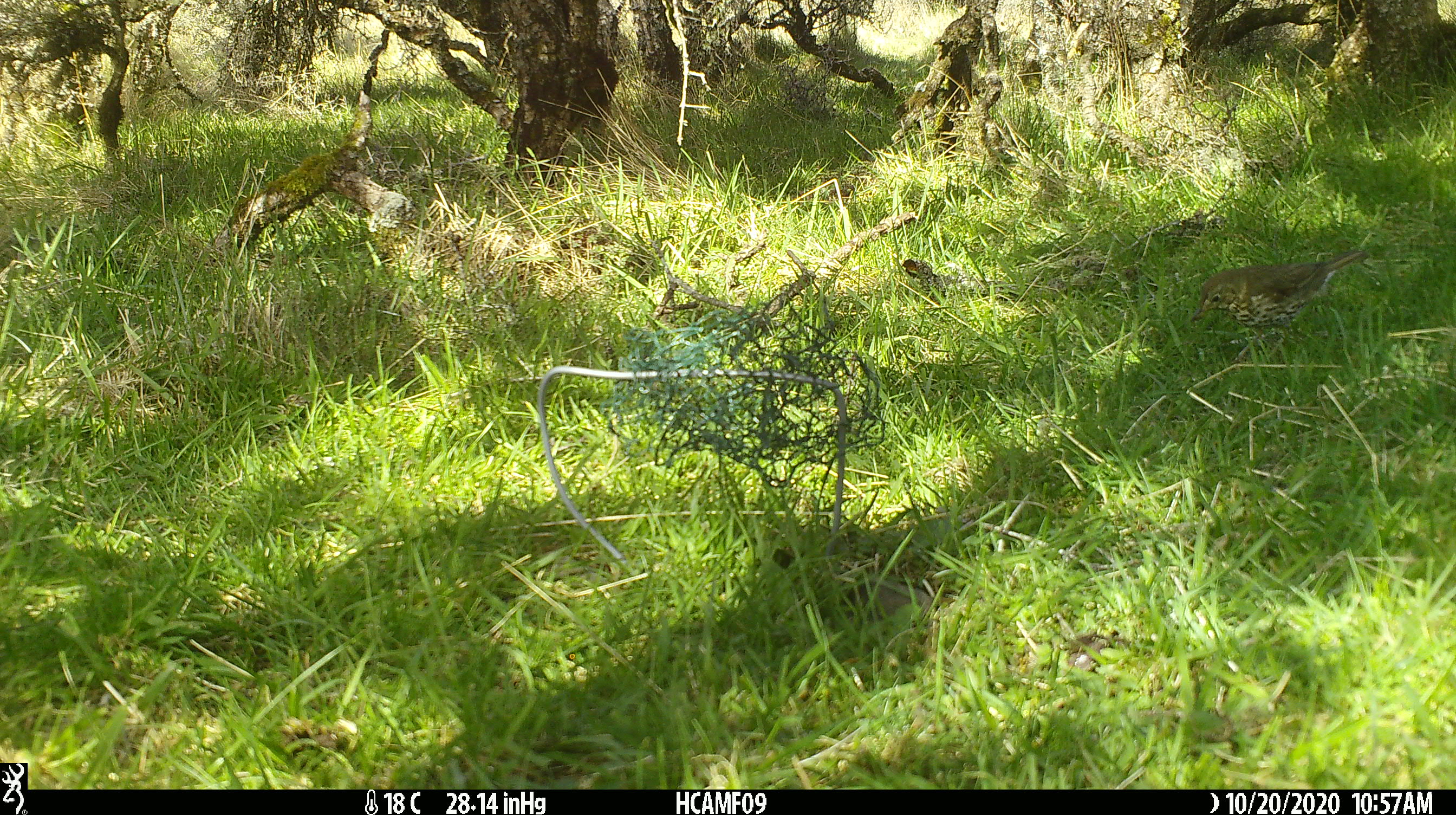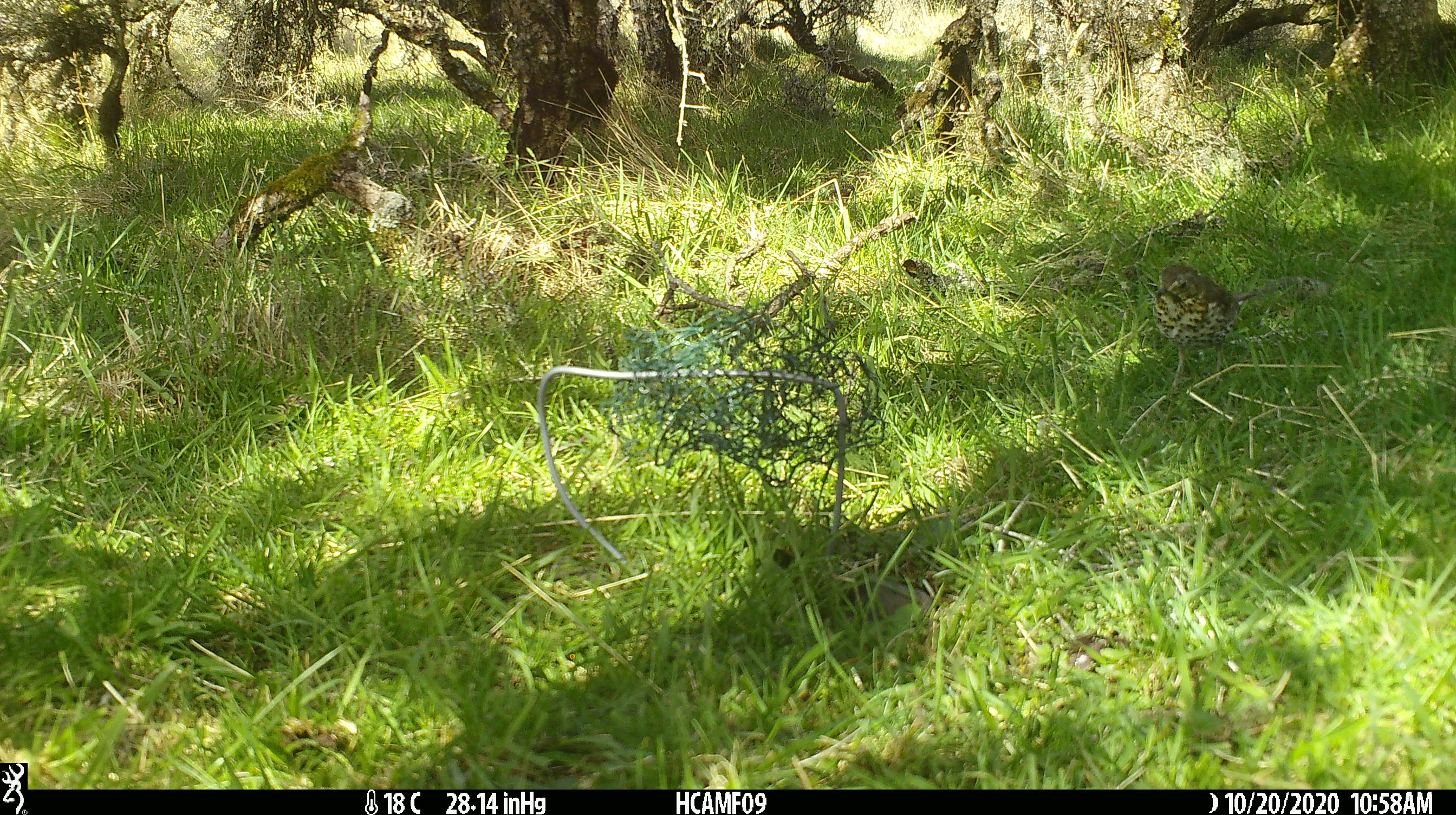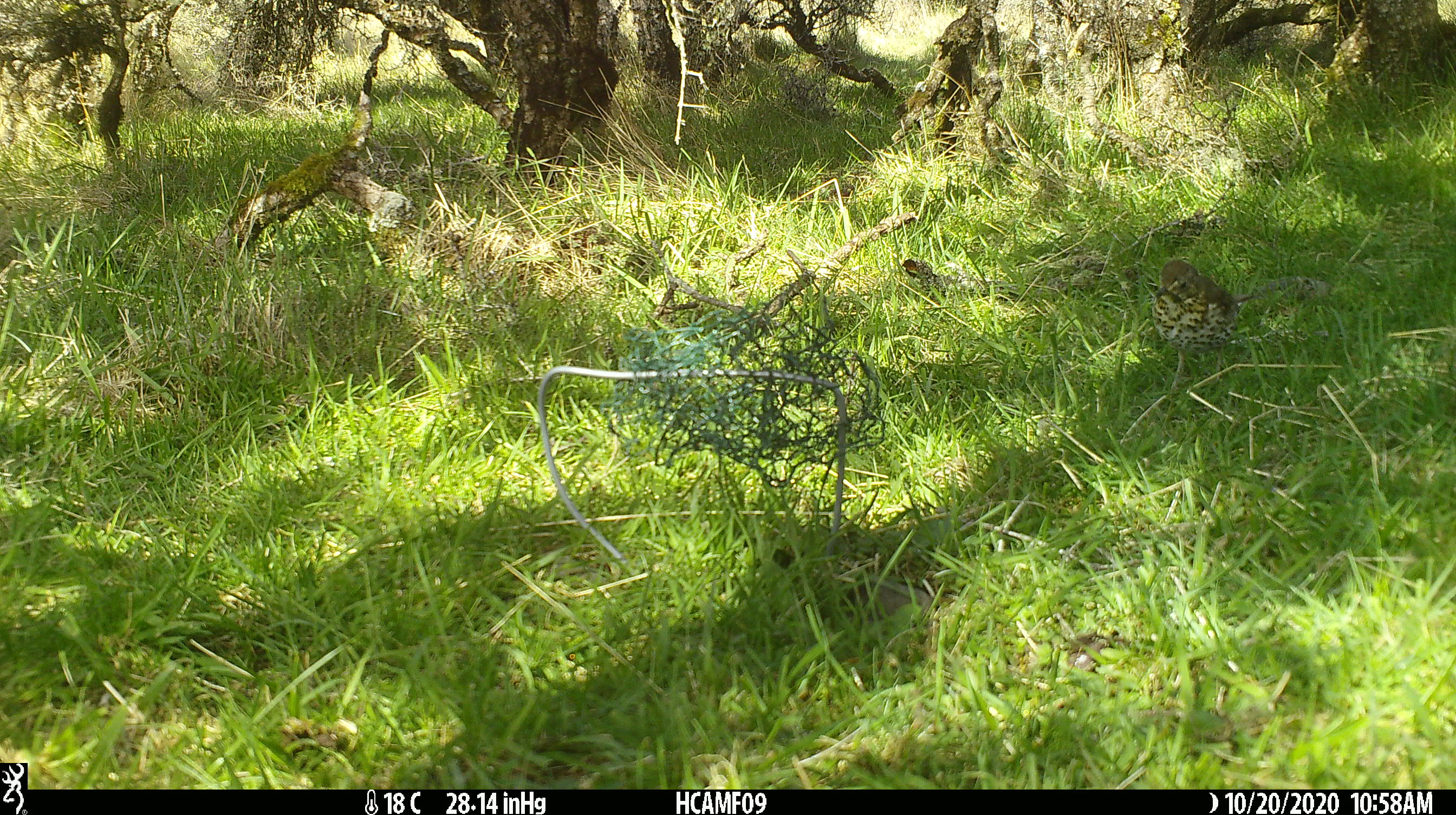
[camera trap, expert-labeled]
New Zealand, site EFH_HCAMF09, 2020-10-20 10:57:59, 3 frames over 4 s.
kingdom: Animalia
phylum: Chordata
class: Aves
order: Passeriformes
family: Turdidae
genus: Turdus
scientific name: Turdus philomelos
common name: song thrush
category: thrush